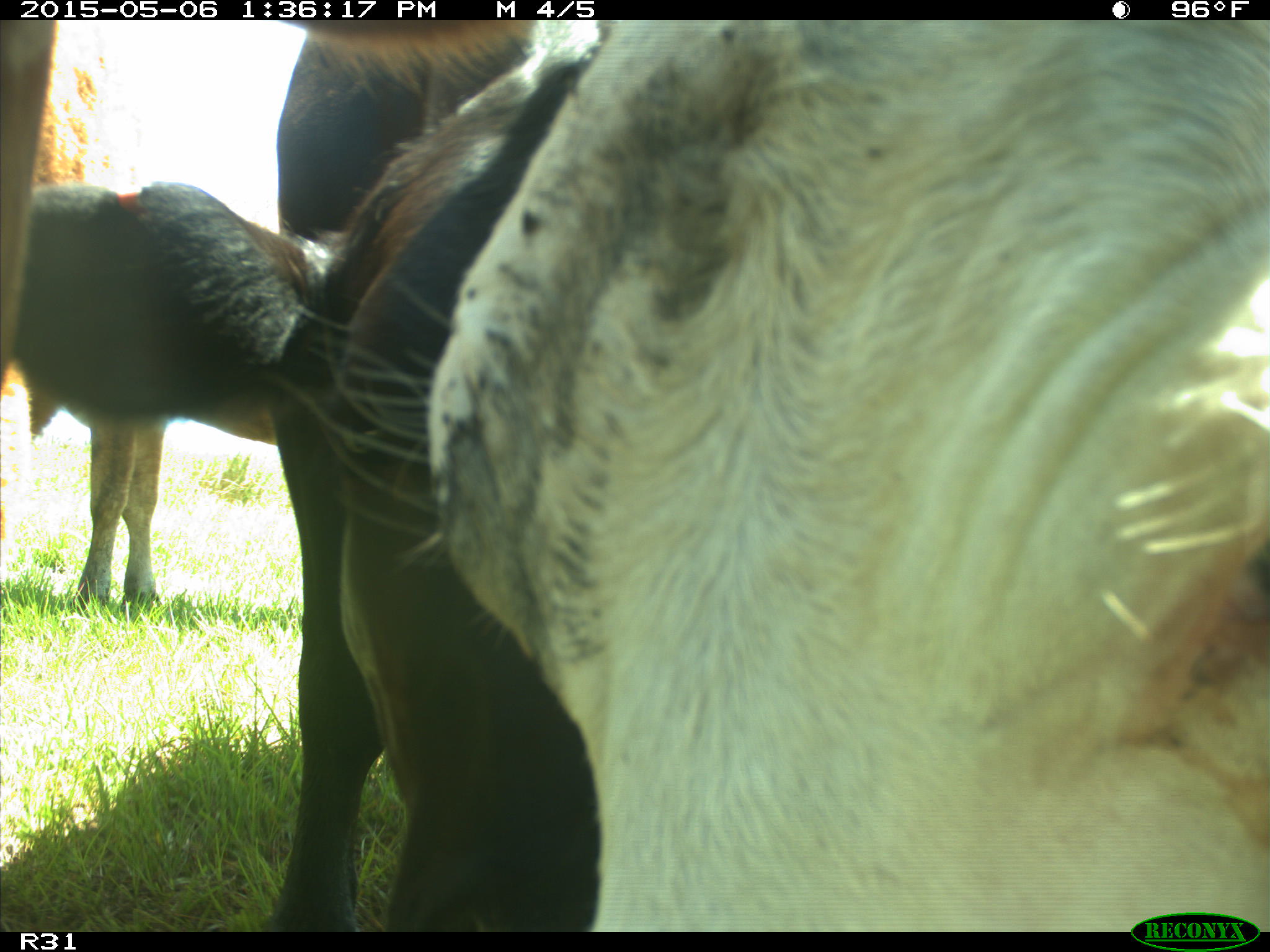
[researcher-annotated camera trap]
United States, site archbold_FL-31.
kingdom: Animalia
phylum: Chordata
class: Mammalia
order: Artiodactyla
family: Bovidae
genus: Bos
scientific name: Bos taurus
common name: domestic cow